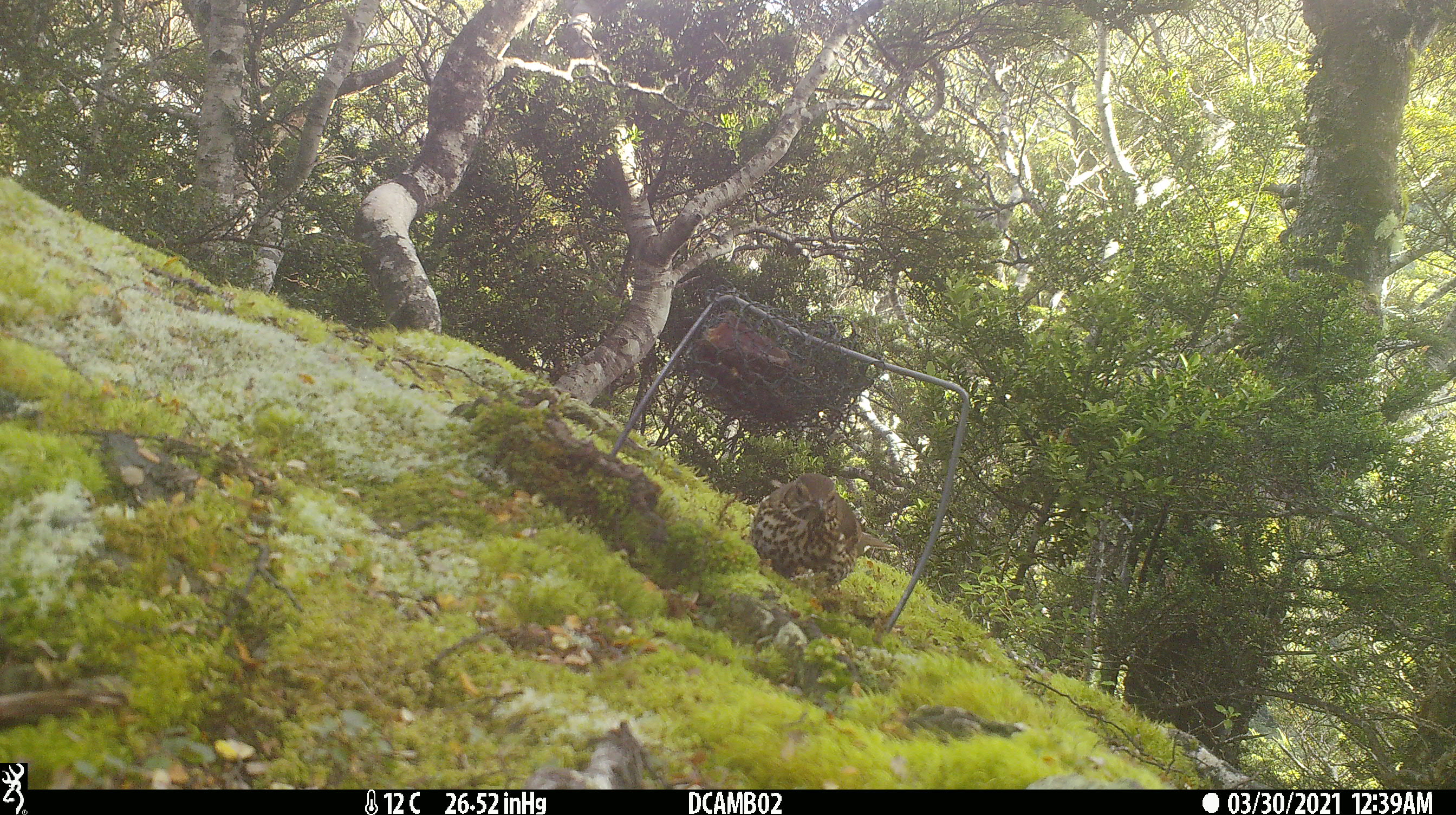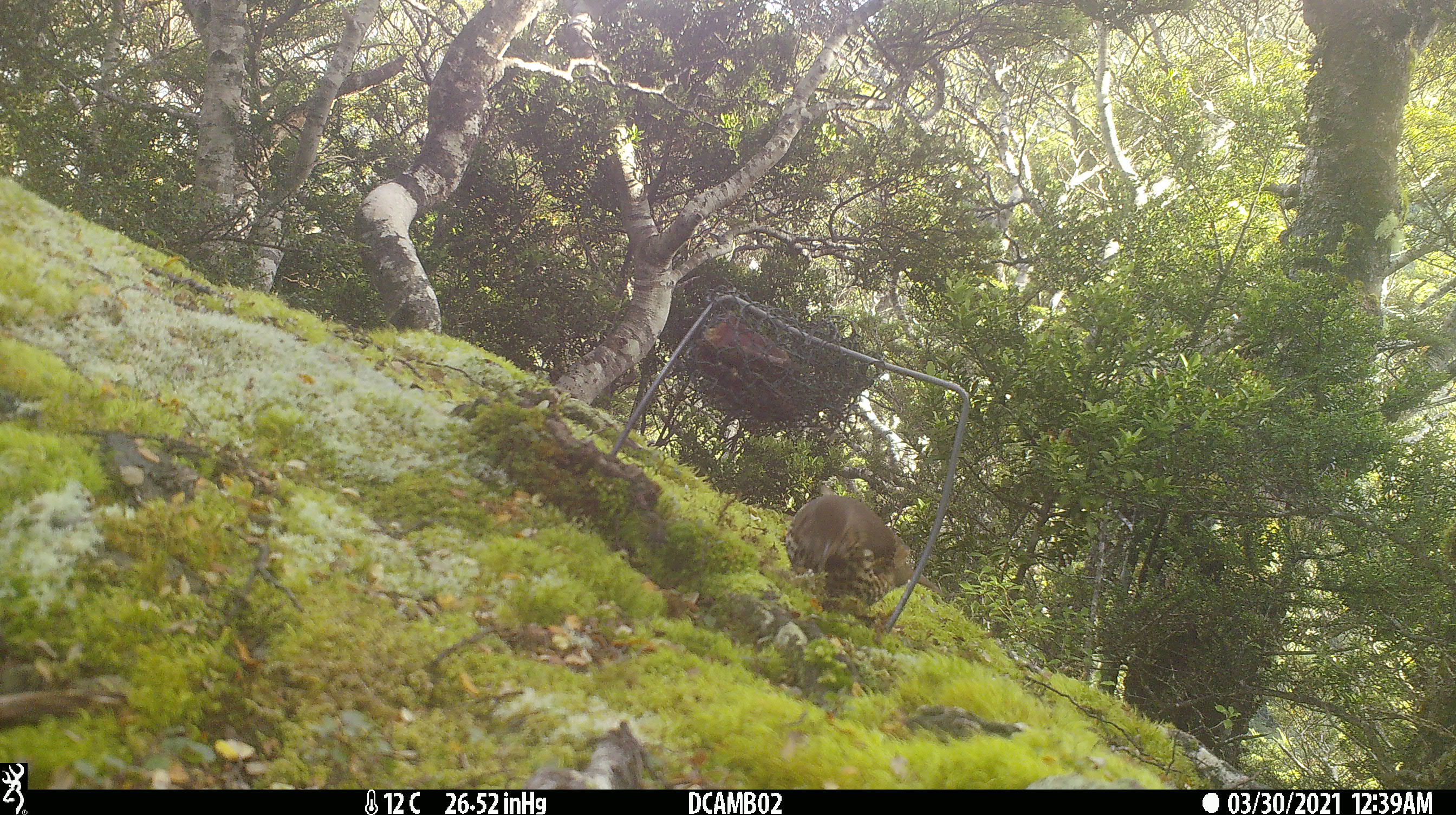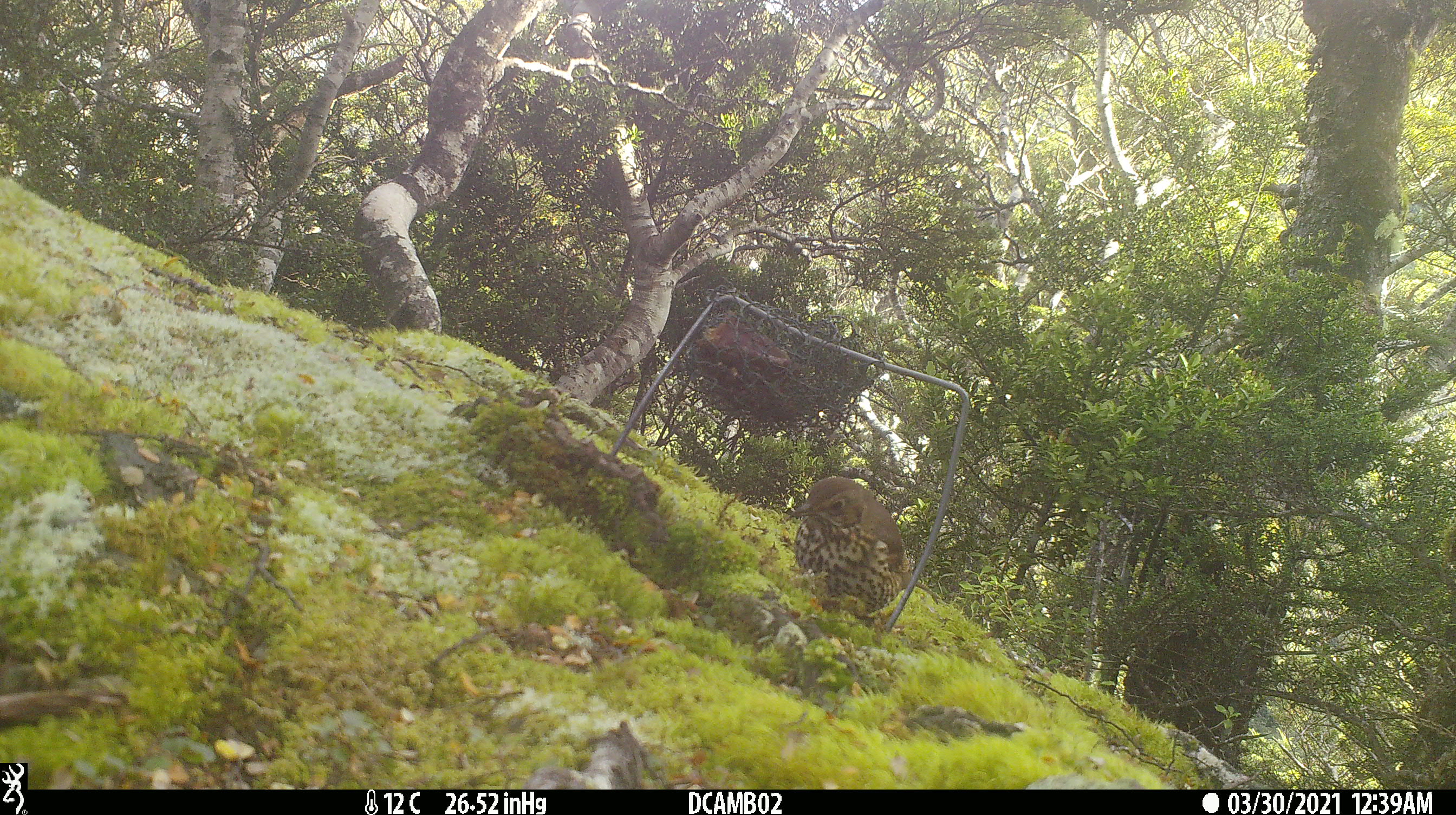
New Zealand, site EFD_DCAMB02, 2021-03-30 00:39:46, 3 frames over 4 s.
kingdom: Animalia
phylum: Chordata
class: Aves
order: Passeriformes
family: Turdidae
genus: Turdus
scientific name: Turdus philomelos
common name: song thrush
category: thrush